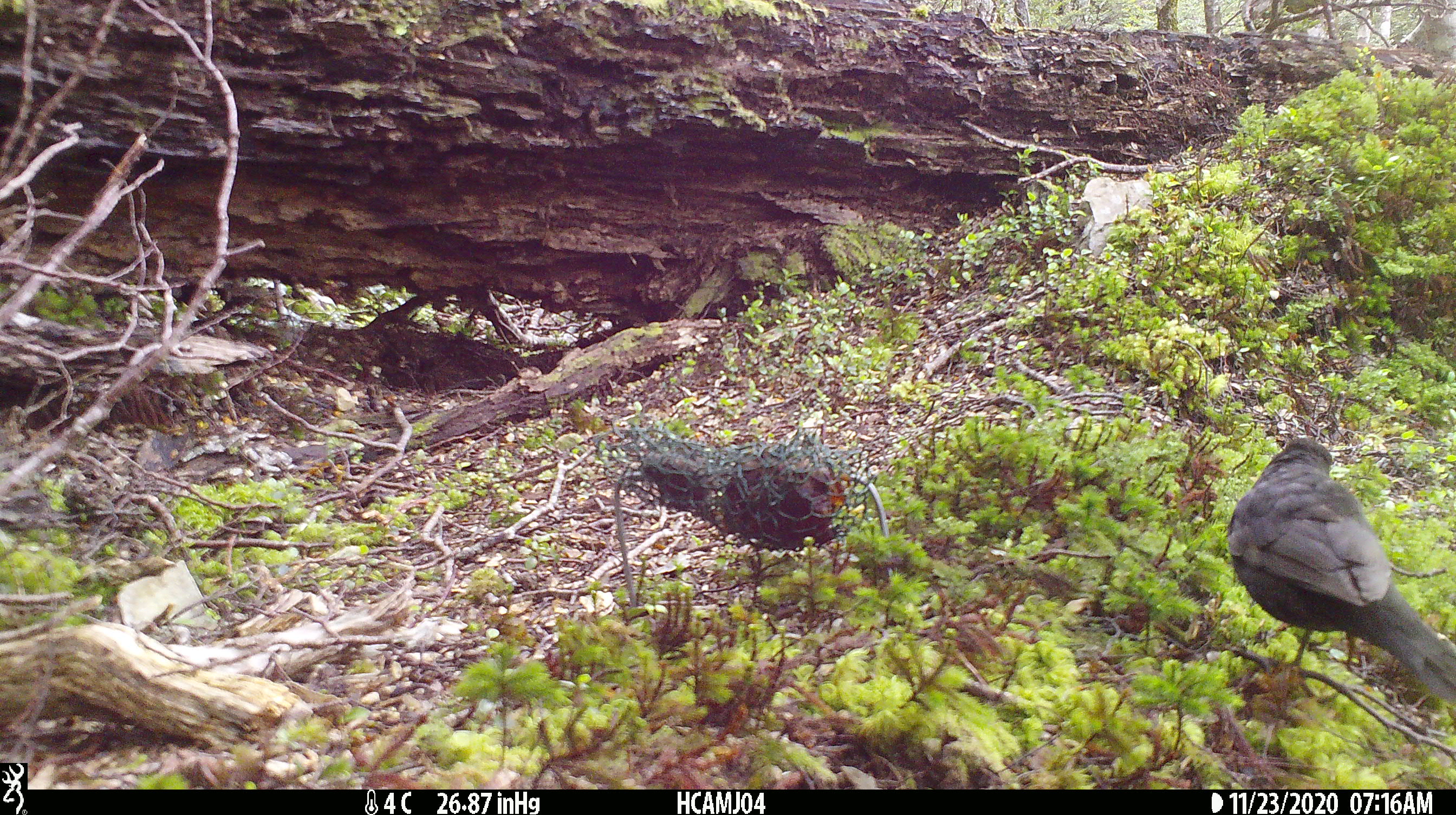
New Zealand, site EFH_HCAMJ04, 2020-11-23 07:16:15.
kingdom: Animalia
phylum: Chordata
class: Aves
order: Passeriformes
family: Turdidae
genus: Turdus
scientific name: Turdus merula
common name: eurasian blackbird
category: blackbird